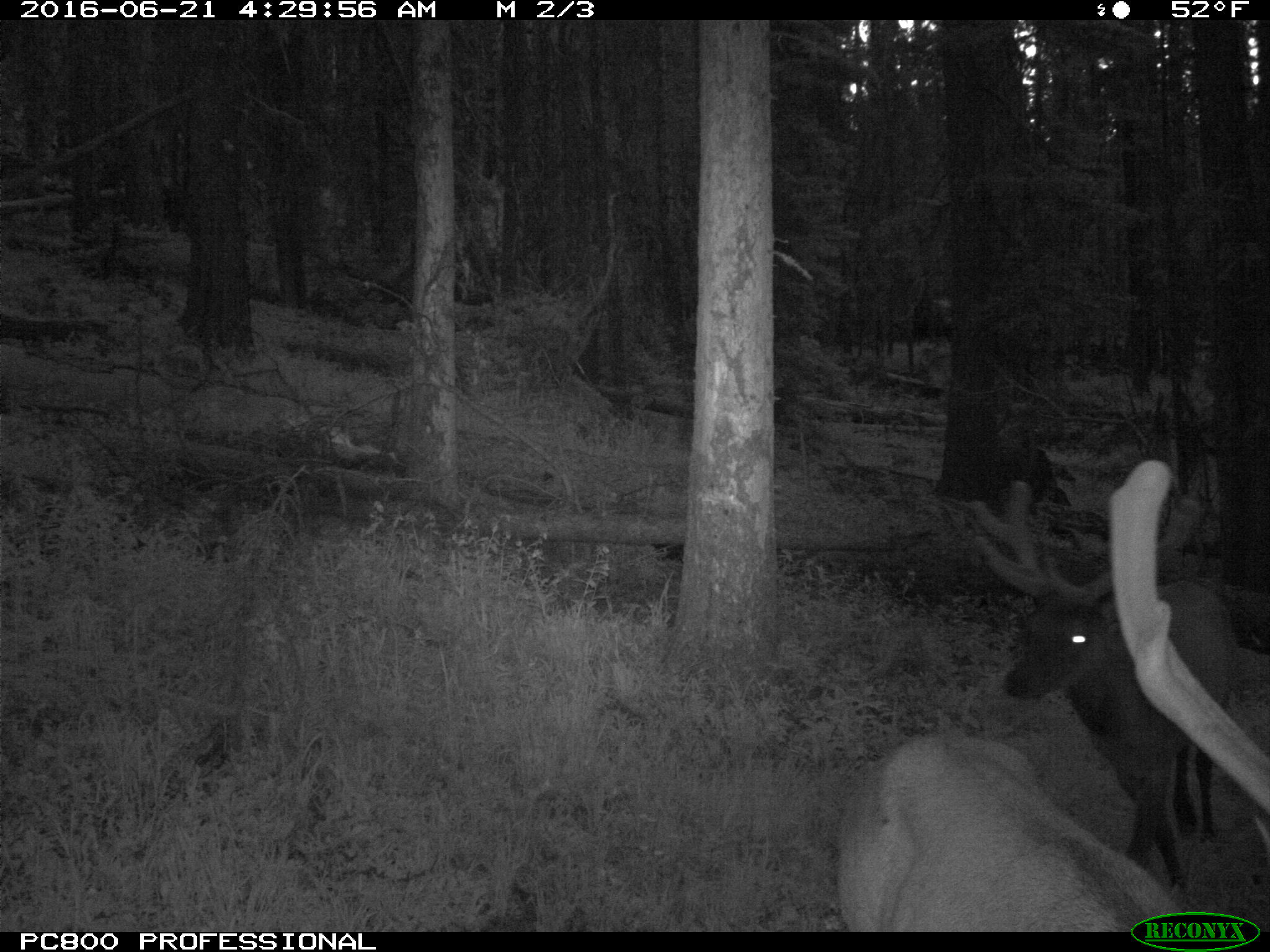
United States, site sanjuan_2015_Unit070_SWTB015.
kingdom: Animalia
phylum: Chordata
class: Mammalia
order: Artiodactyla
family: Cervidae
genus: Cervus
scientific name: Cervus elaphus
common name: red deer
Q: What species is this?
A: Cervus elaphus (red deer).